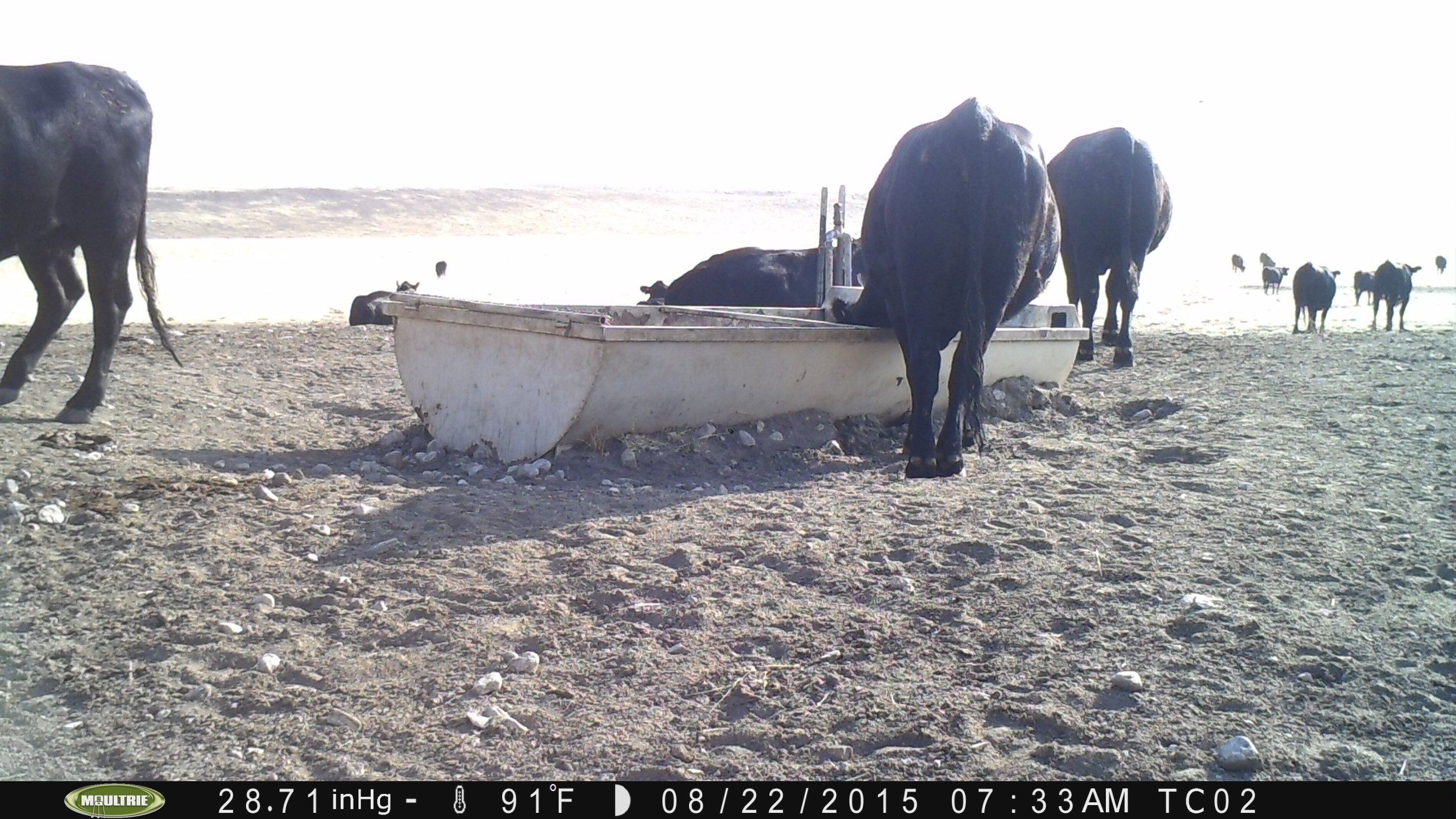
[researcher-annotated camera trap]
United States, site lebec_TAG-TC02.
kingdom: Animalia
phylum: Chordata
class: Mammalia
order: Artiodactyla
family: Bovidae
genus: Bos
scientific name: Bos taurus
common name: domestic cow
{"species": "Bos taurus (domestic cow)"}